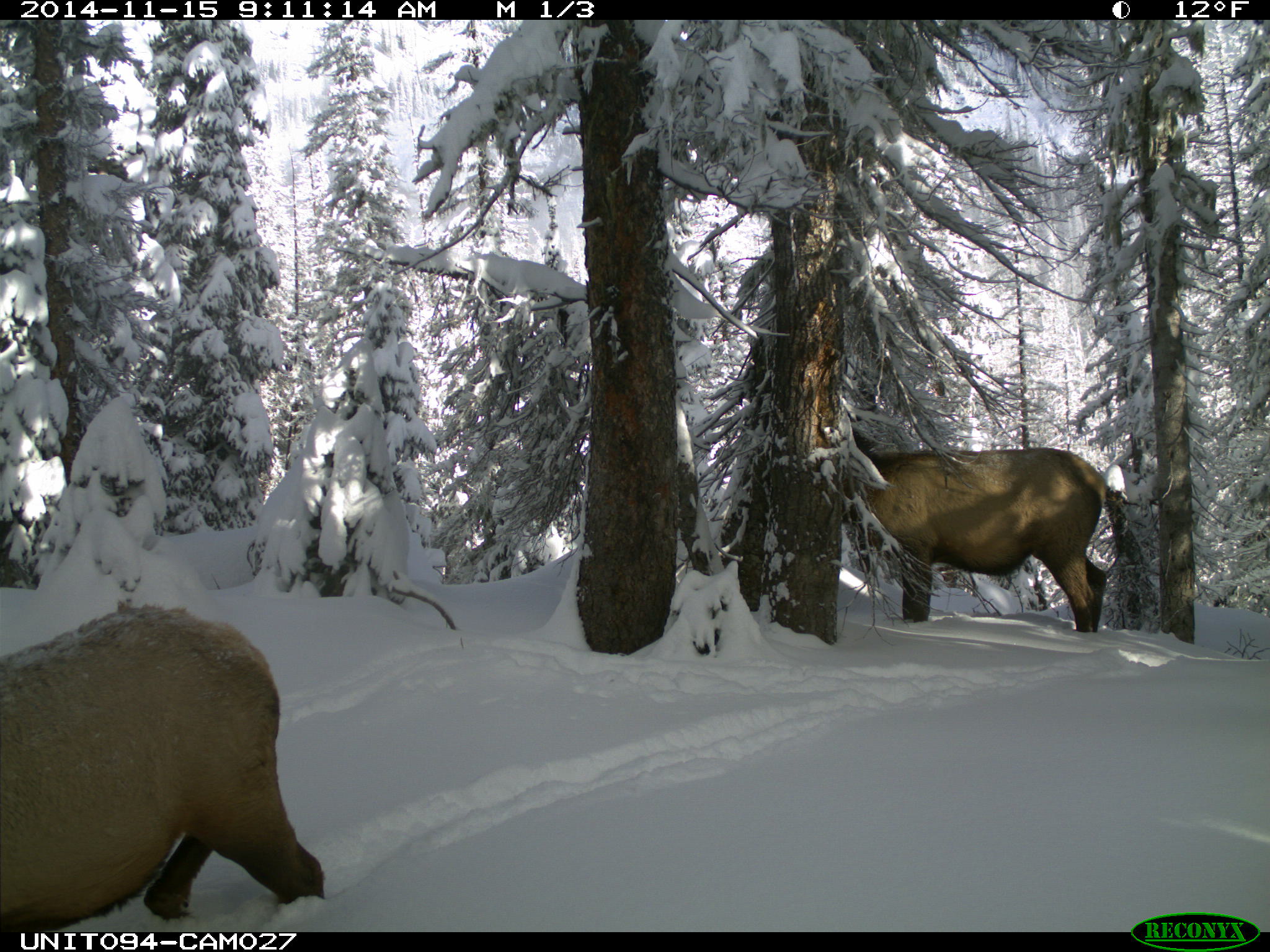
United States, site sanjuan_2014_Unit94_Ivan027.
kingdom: Animalia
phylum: Chordata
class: Mammalia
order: Artiodactyla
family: Cervidae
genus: Cervus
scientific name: Cervus elaphus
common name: red deer